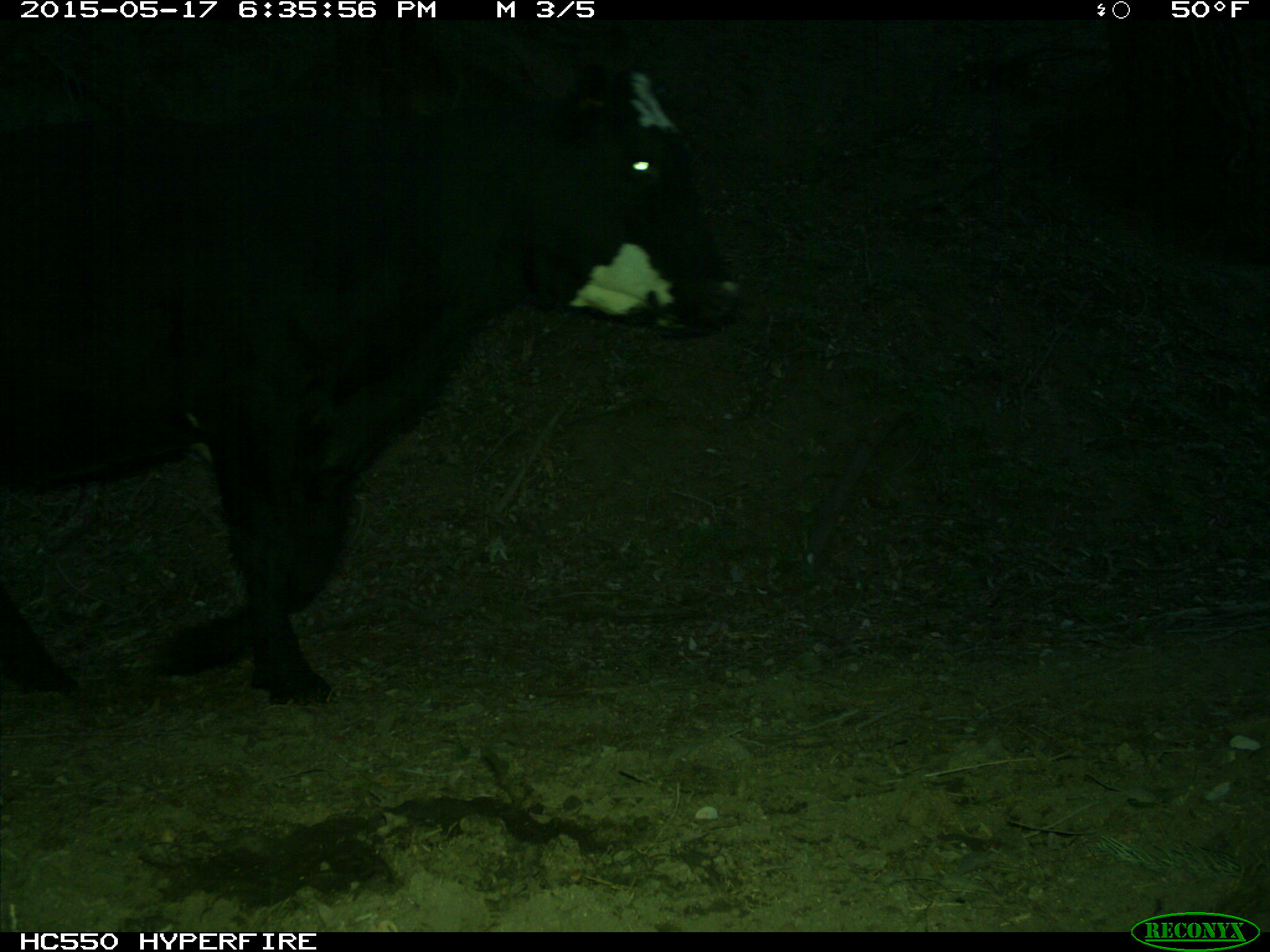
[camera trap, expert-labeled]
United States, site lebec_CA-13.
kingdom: Animalia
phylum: Chordata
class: Mammalia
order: Artiodactyla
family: Bovidae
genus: Bos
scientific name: Bos taurus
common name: domestic cow